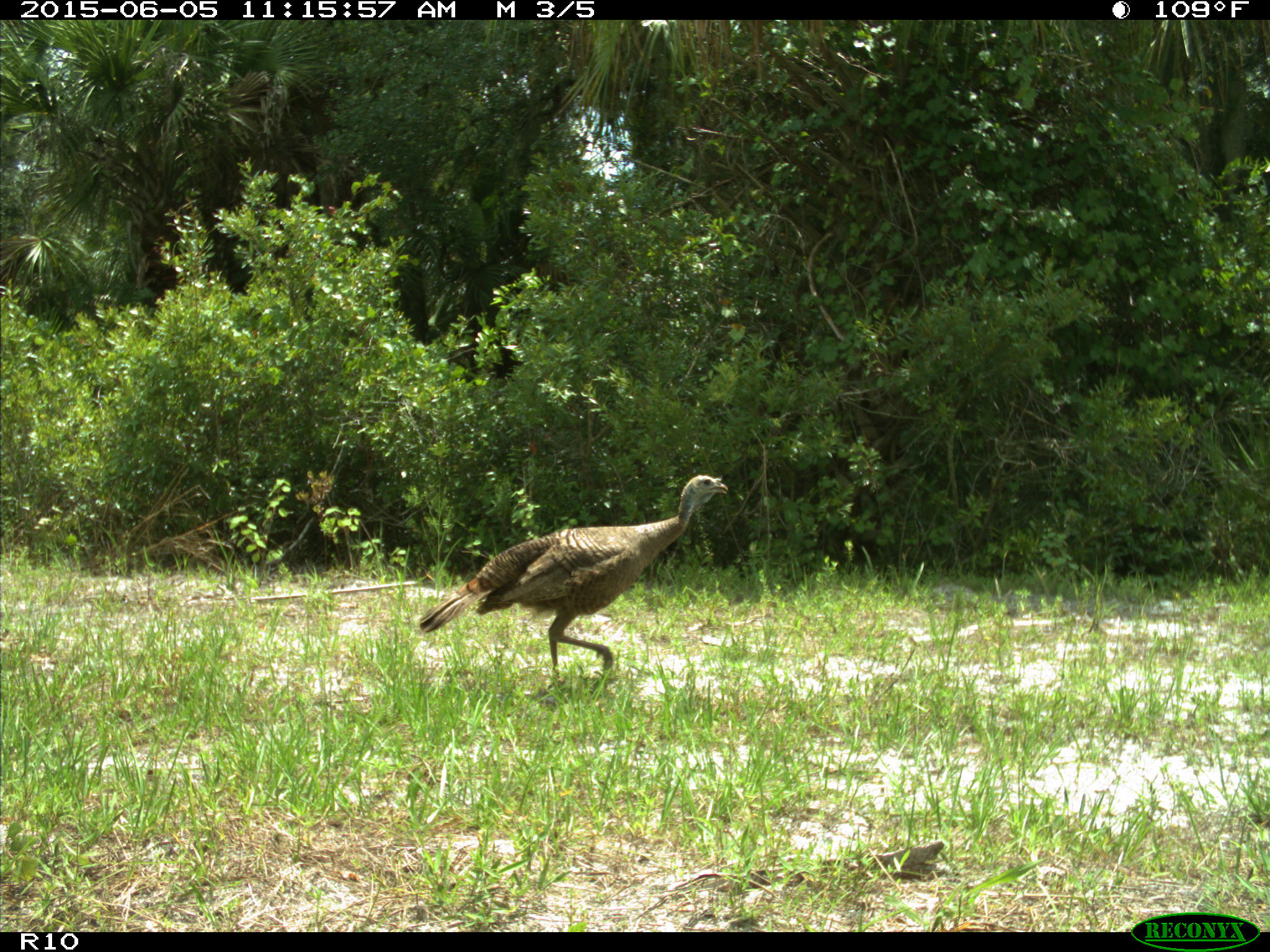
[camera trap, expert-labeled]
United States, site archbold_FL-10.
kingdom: Animalia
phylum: Chordata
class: Aves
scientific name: Aves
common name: birds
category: unidentified bird